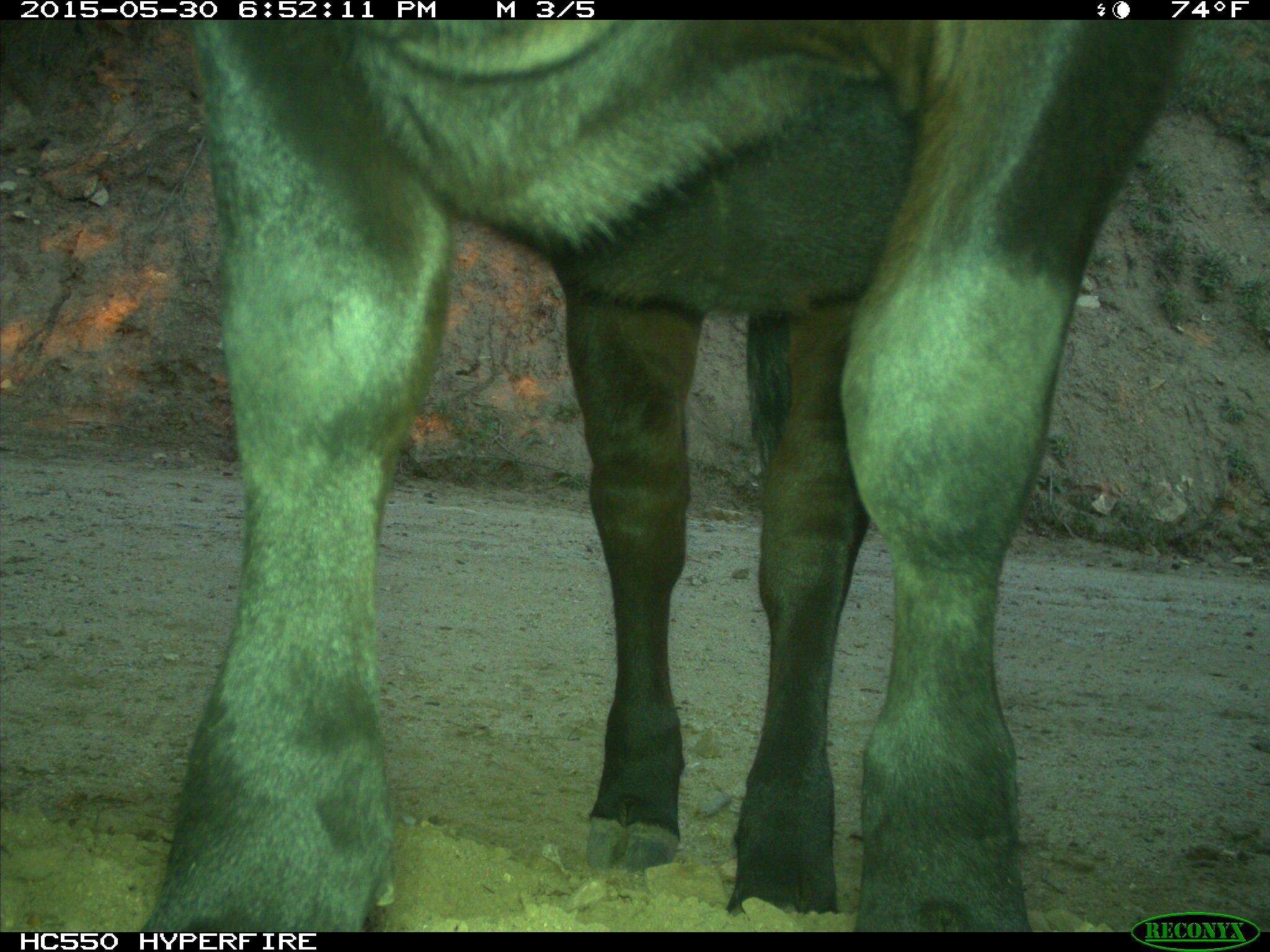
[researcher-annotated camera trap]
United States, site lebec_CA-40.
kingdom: Animalia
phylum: Chordata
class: Mammalia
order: Artiodactyla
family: Bovidae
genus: Bos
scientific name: Bos taurus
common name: domestic cow